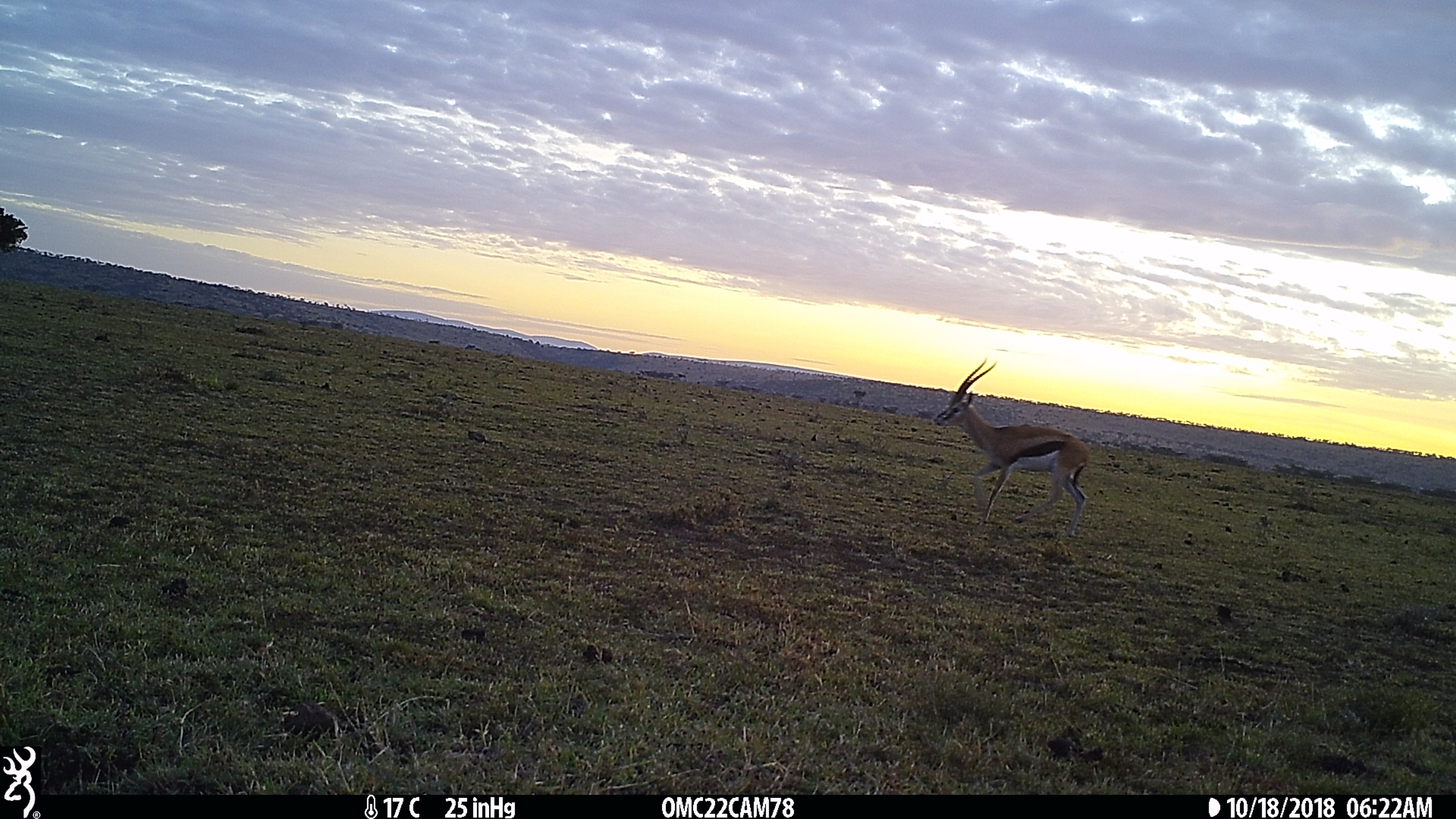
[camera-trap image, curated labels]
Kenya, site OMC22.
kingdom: Animalia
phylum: Chordata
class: Mammalia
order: Artiodactyla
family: Bovidae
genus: Eudorcas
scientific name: Eudorcas thomsonii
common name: thomon's gazelle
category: gazelle thomsons